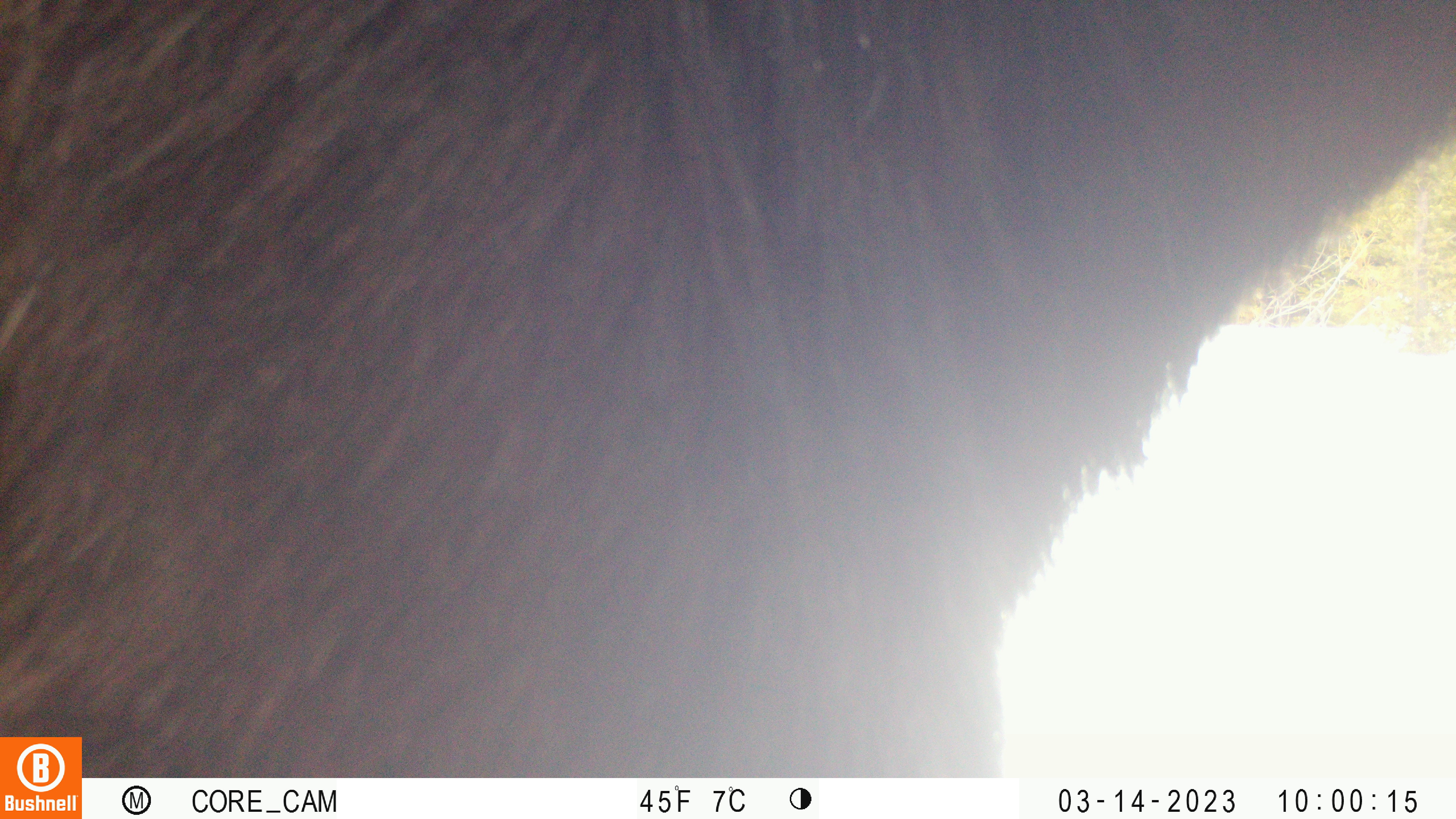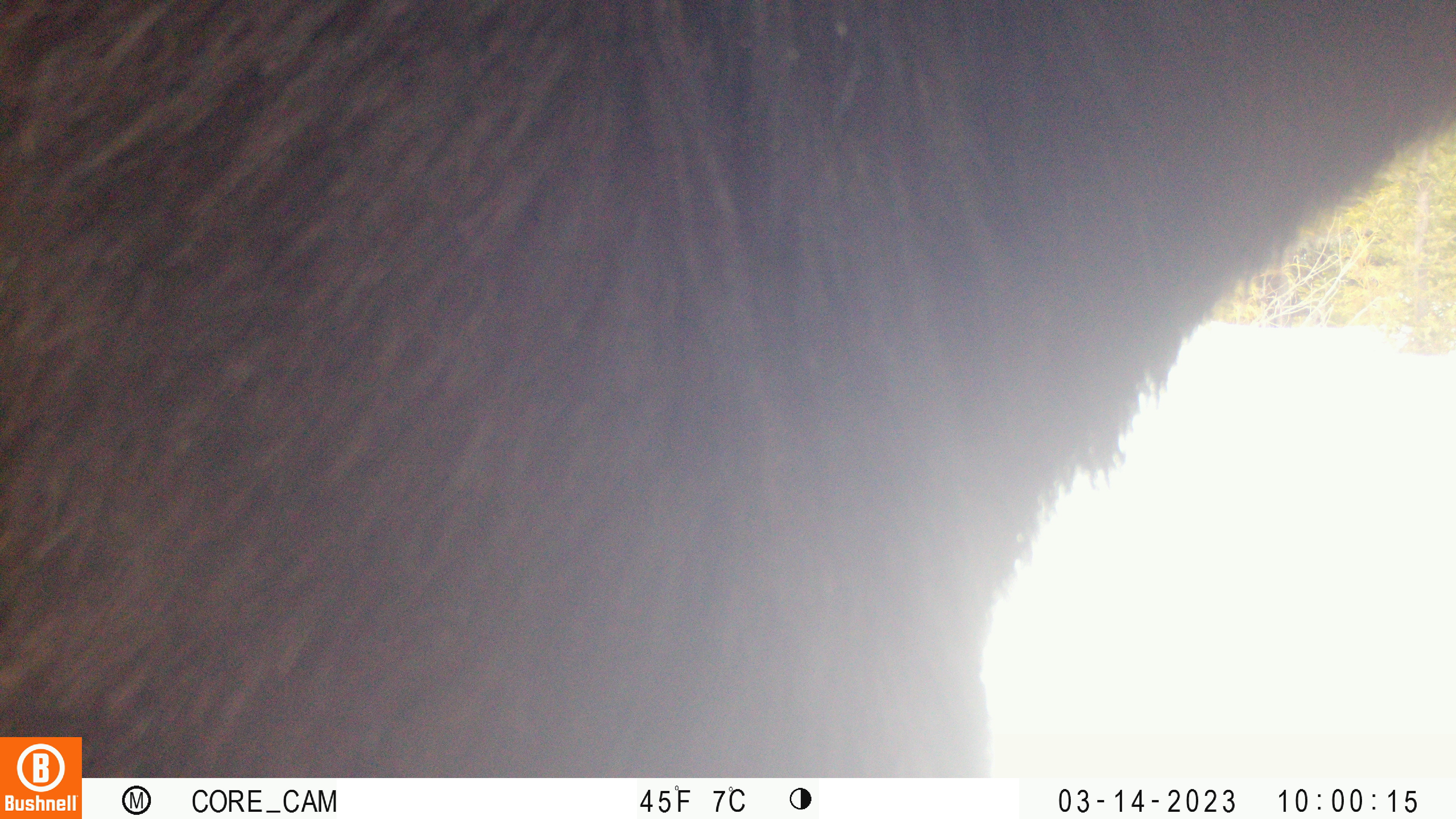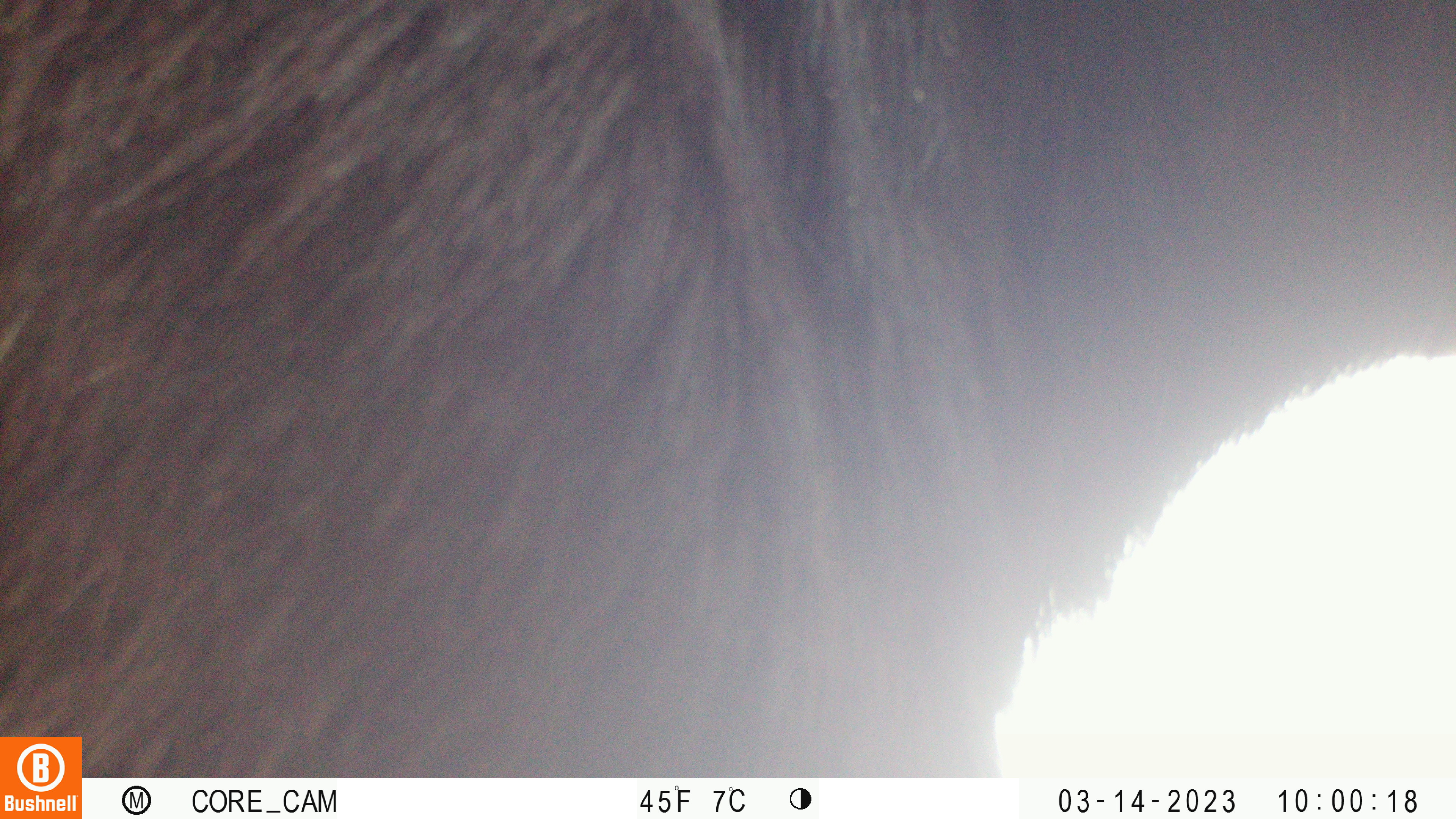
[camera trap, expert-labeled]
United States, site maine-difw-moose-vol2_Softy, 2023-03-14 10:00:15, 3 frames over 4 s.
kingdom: Animalia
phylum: Chordata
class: Mammalia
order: Artiodactyla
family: Cervidae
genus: Alces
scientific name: Alces alces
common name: moose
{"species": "moose (Alces alces)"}